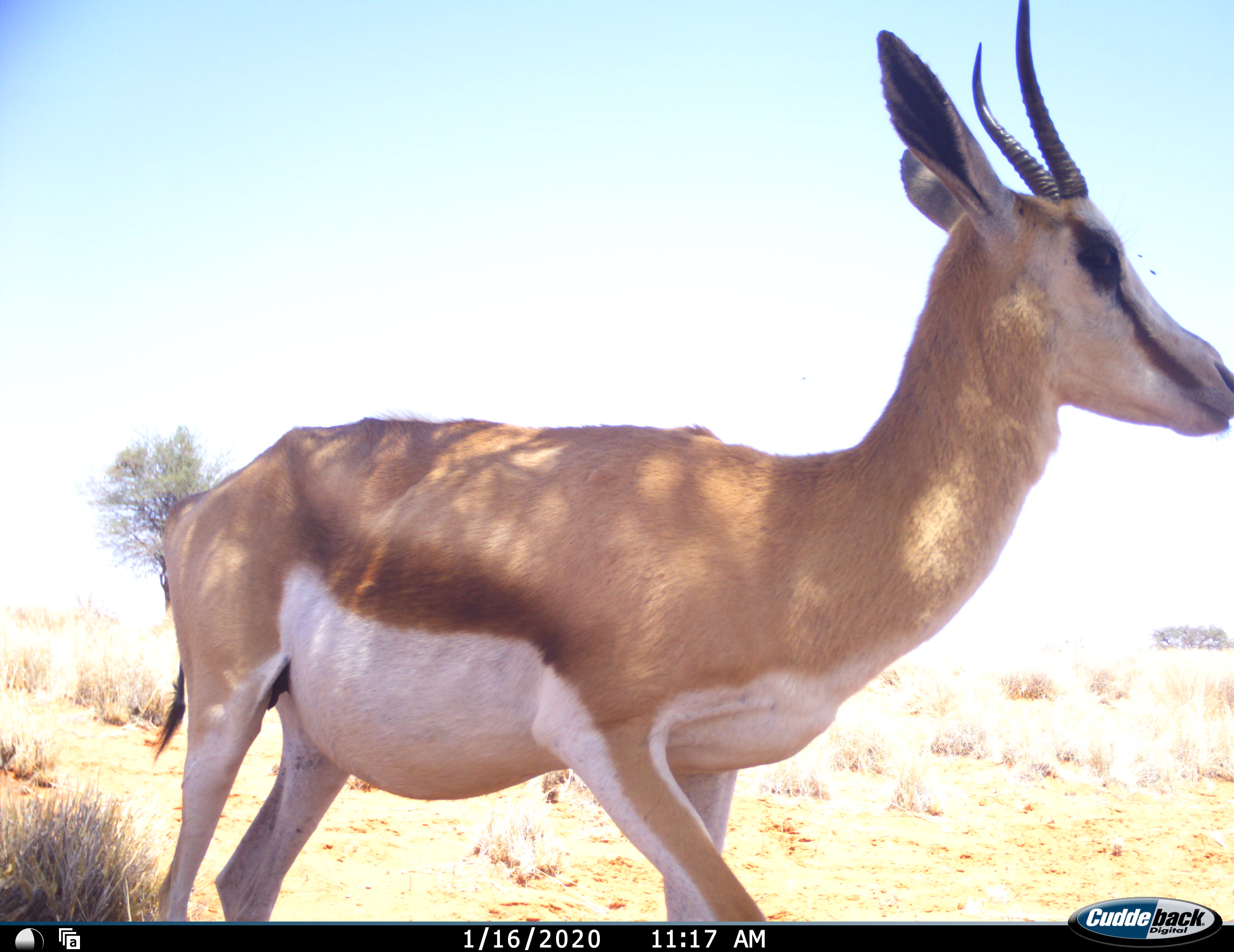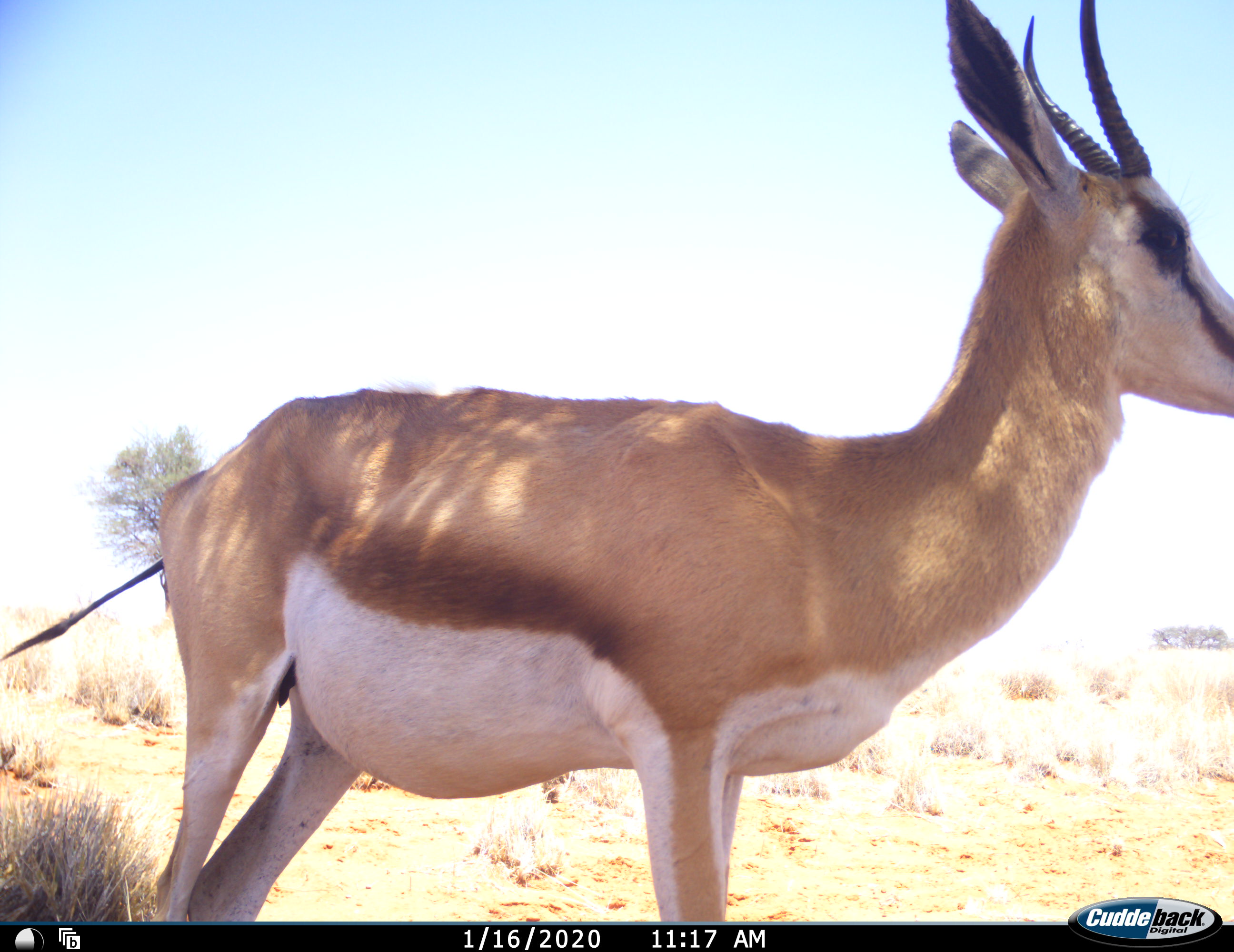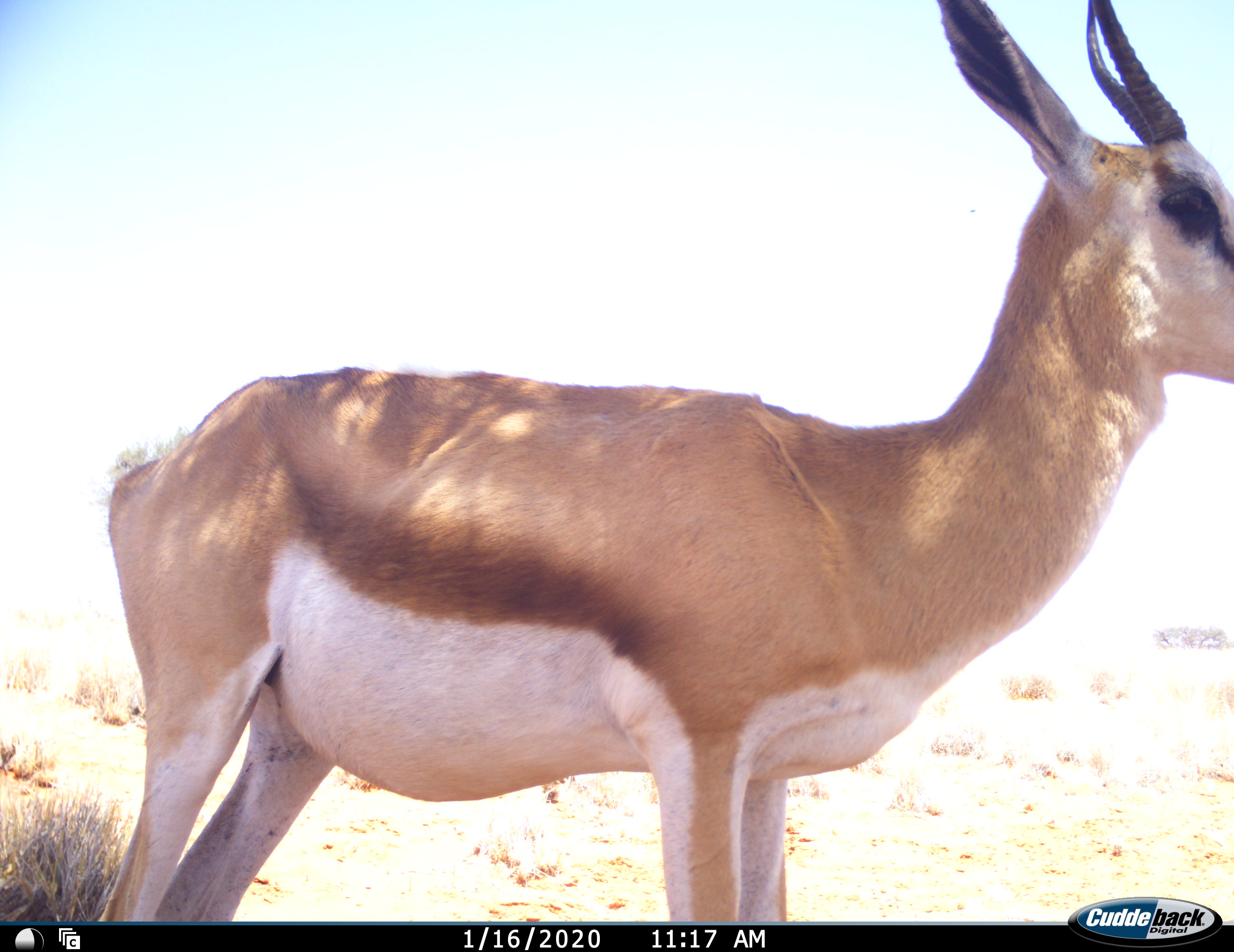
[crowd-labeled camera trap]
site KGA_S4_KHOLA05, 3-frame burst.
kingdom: Animalia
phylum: Chordata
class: Mammalia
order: Artiodactyla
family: Bovidae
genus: Antidorcas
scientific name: Antidorcas marsupialis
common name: springbok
Springbok (Antidorcas marsupialis), count 1. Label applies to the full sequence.